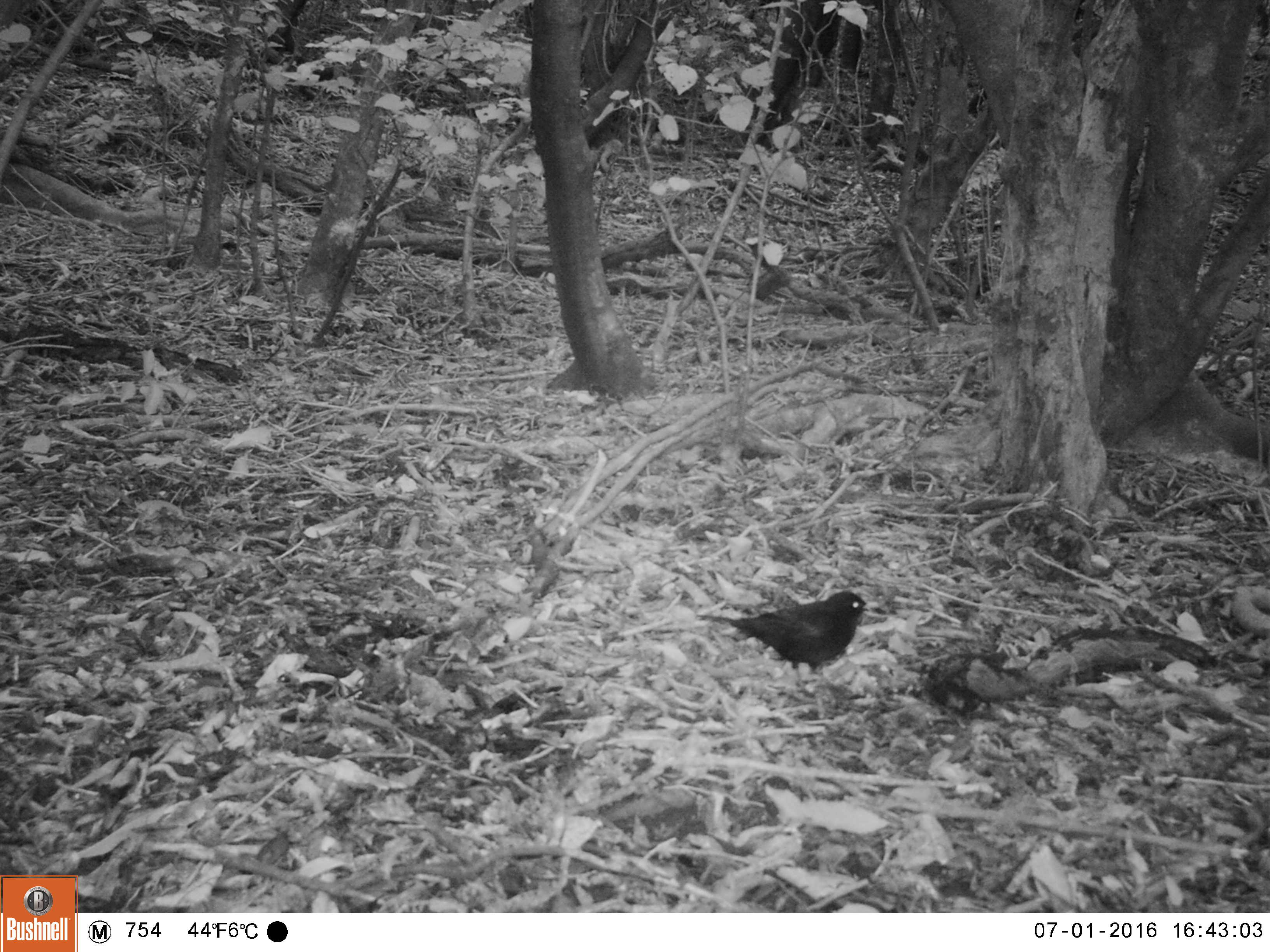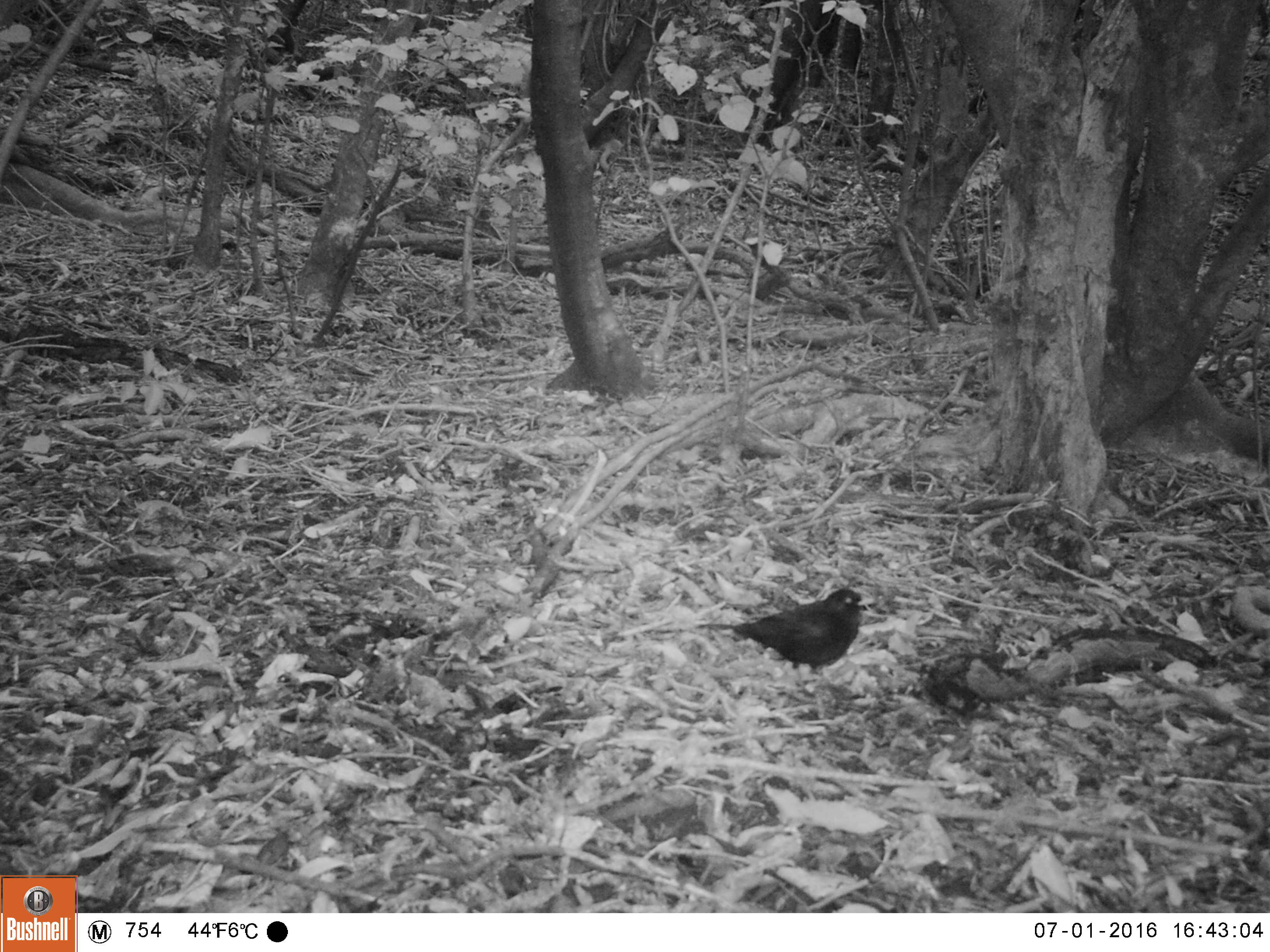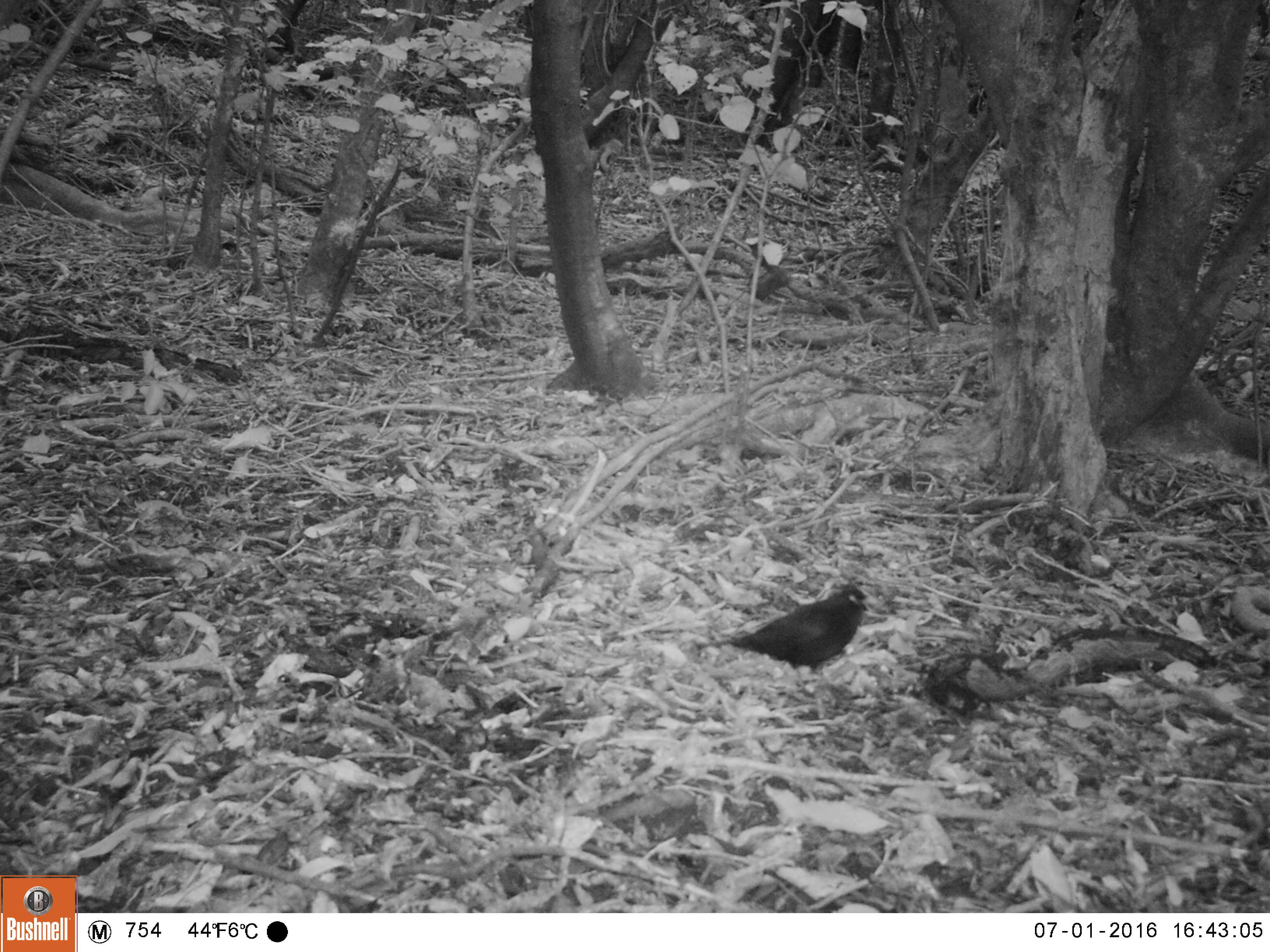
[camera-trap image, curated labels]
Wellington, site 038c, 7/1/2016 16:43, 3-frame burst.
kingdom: Animalia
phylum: Chordata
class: Aves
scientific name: Aves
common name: bird